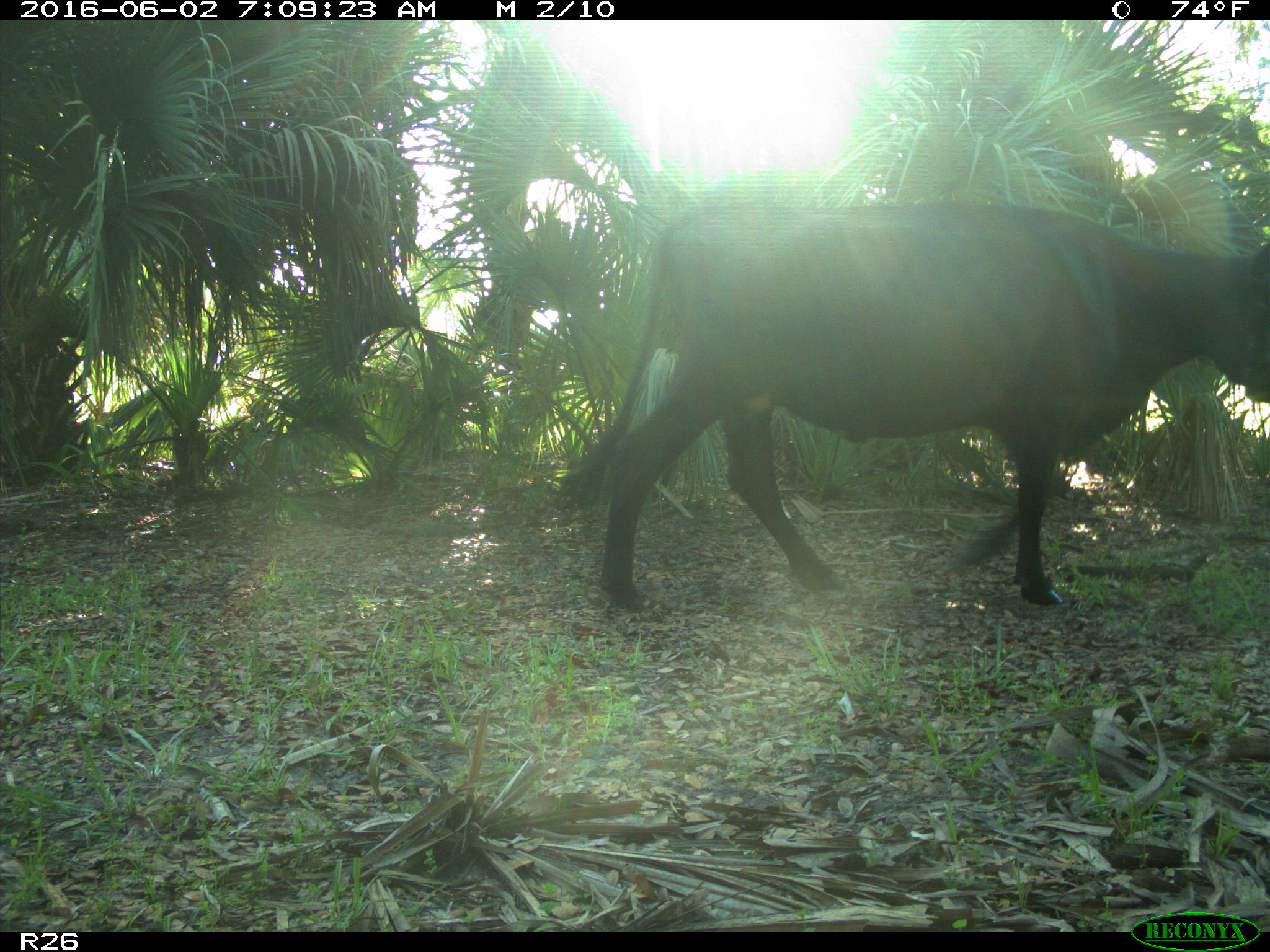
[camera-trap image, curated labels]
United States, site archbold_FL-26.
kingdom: Animalia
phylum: Chordata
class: Mammalia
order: Artiodactyla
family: Bovidae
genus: Bos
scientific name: Bos taurus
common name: domestic cow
Bos taurus (domestic cow).